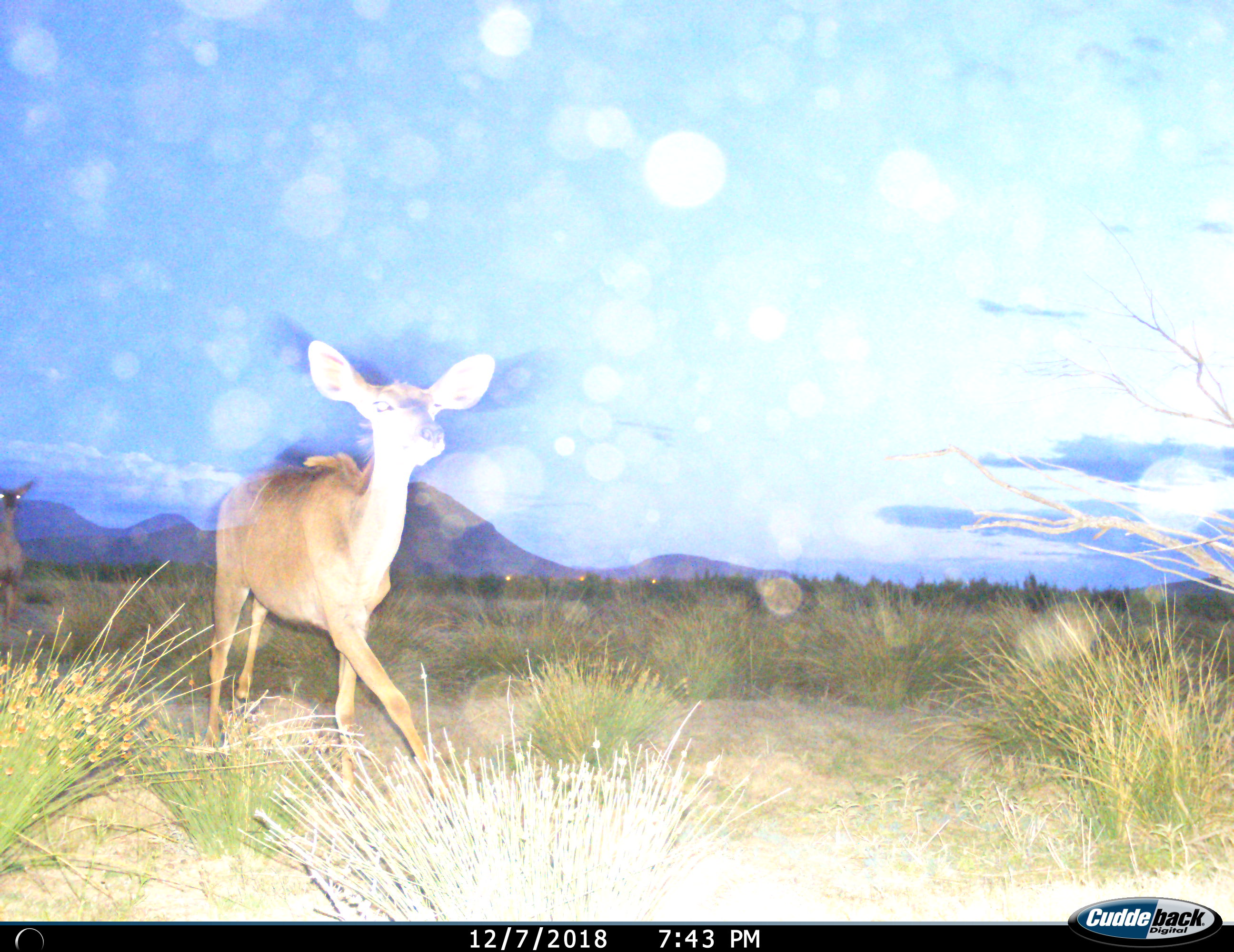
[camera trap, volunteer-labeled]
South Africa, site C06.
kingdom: Animalia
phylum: Chordata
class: Mammalia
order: Artiodactyla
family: Bovidae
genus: Tragelaphus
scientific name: Tragelaphus strepsiceros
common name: greater kudu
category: kudu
Kudu (greater kudu) (Tragelaphus strepsiceros), count 2. Behavior (volunteer vote fractions): standing 0%, resting 0%, moving 100%, interacting 0%. Young present (vote fraction): 14%. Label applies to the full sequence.